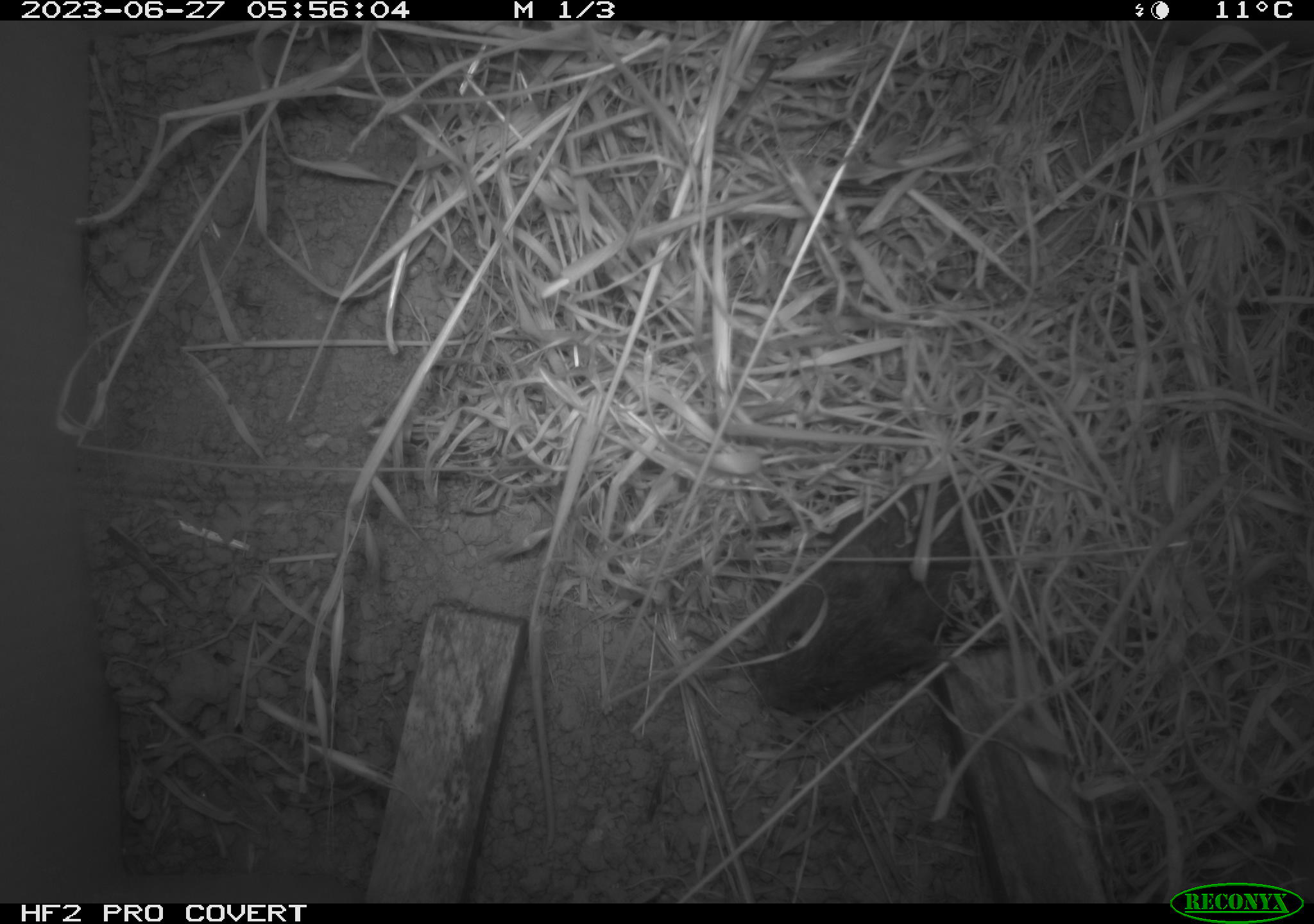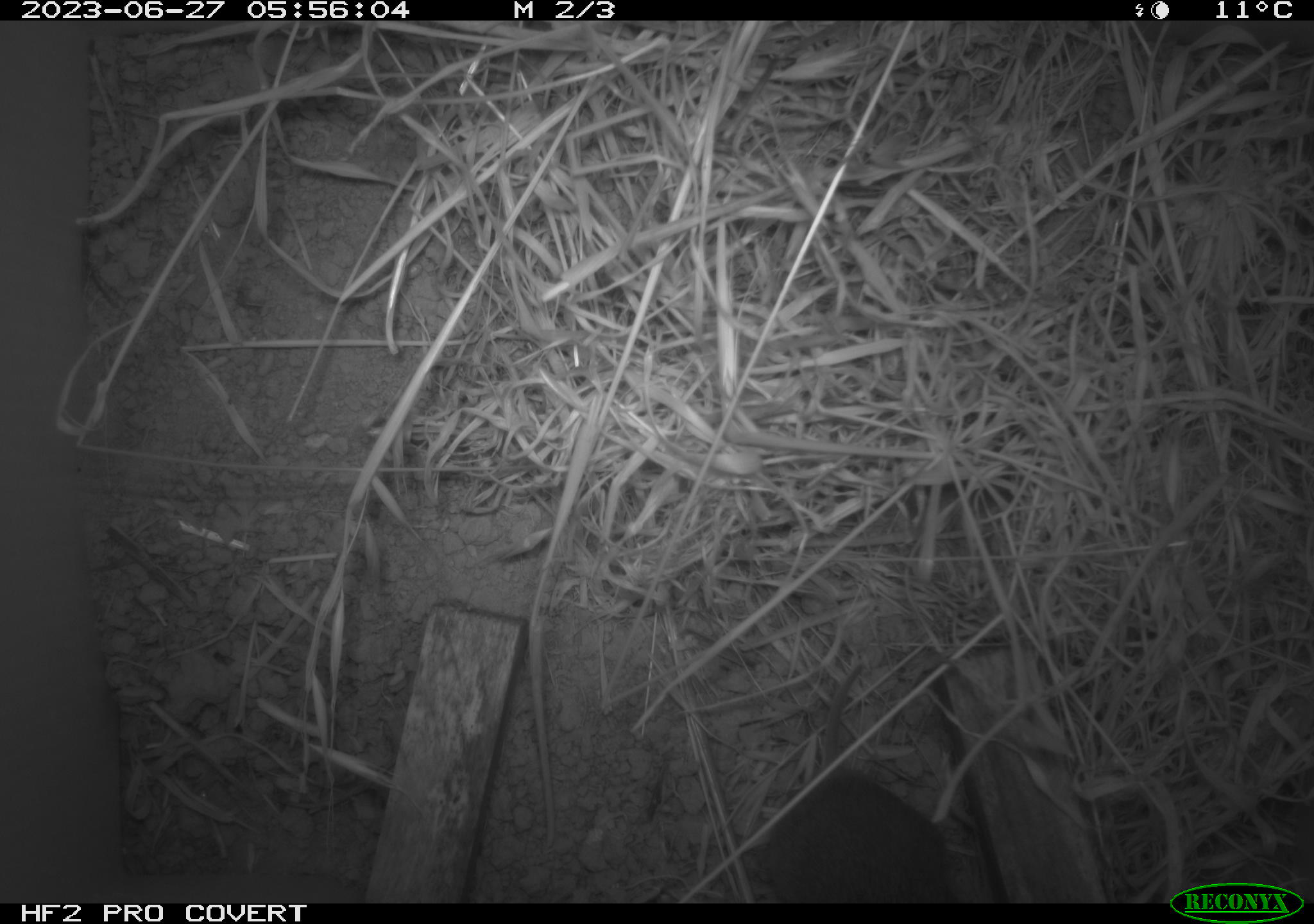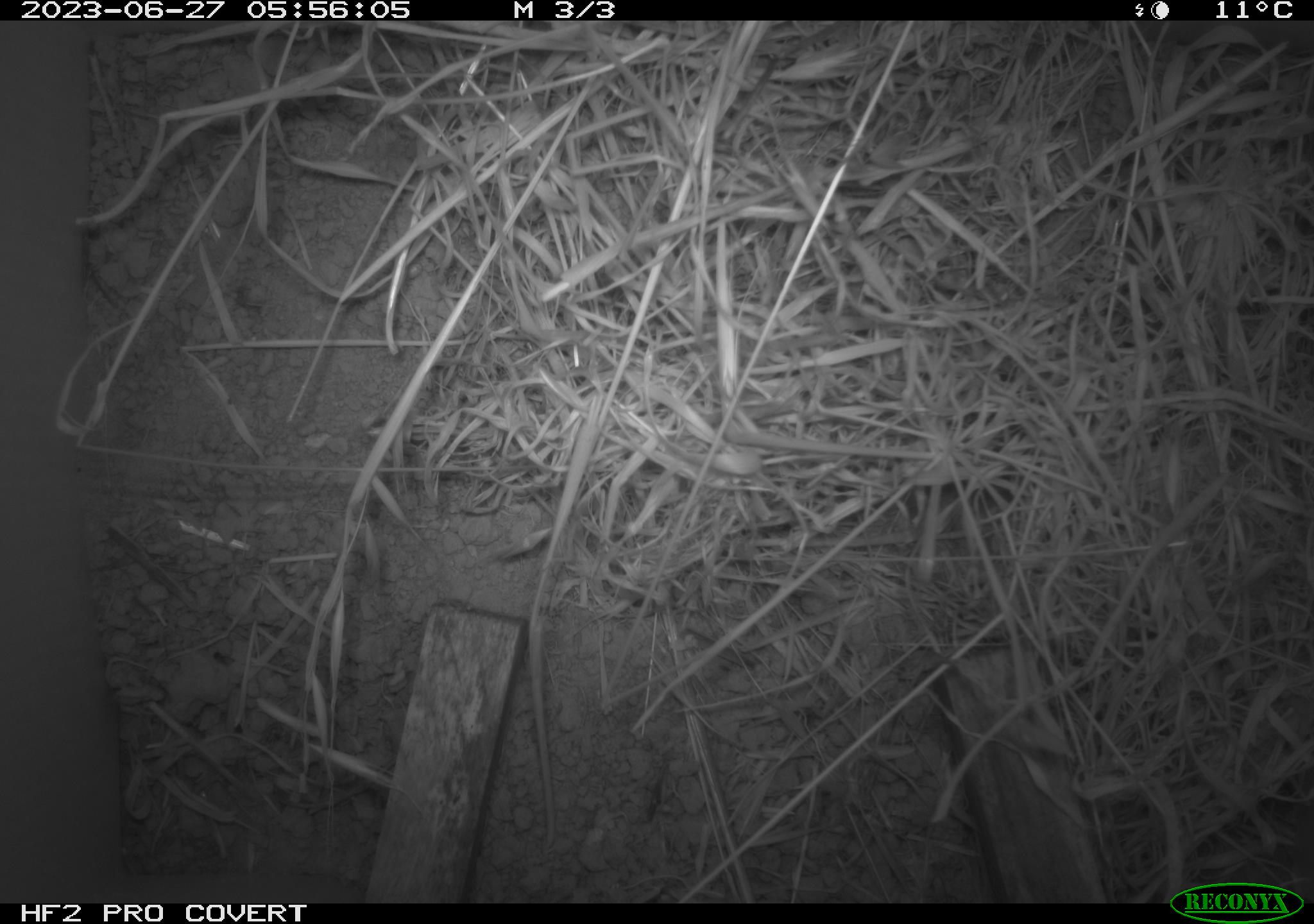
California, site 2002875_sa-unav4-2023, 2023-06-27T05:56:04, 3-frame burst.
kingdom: Animalia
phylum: Chordata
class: Mammalia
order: Rodentia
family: Cricetidae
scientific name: Arvicolinae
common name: voles, lemmings, and muskrats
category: arvicolinae subfamily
Arvicolinae subfamily (voles, lemmings, and muskrats) (Arvicolinae).